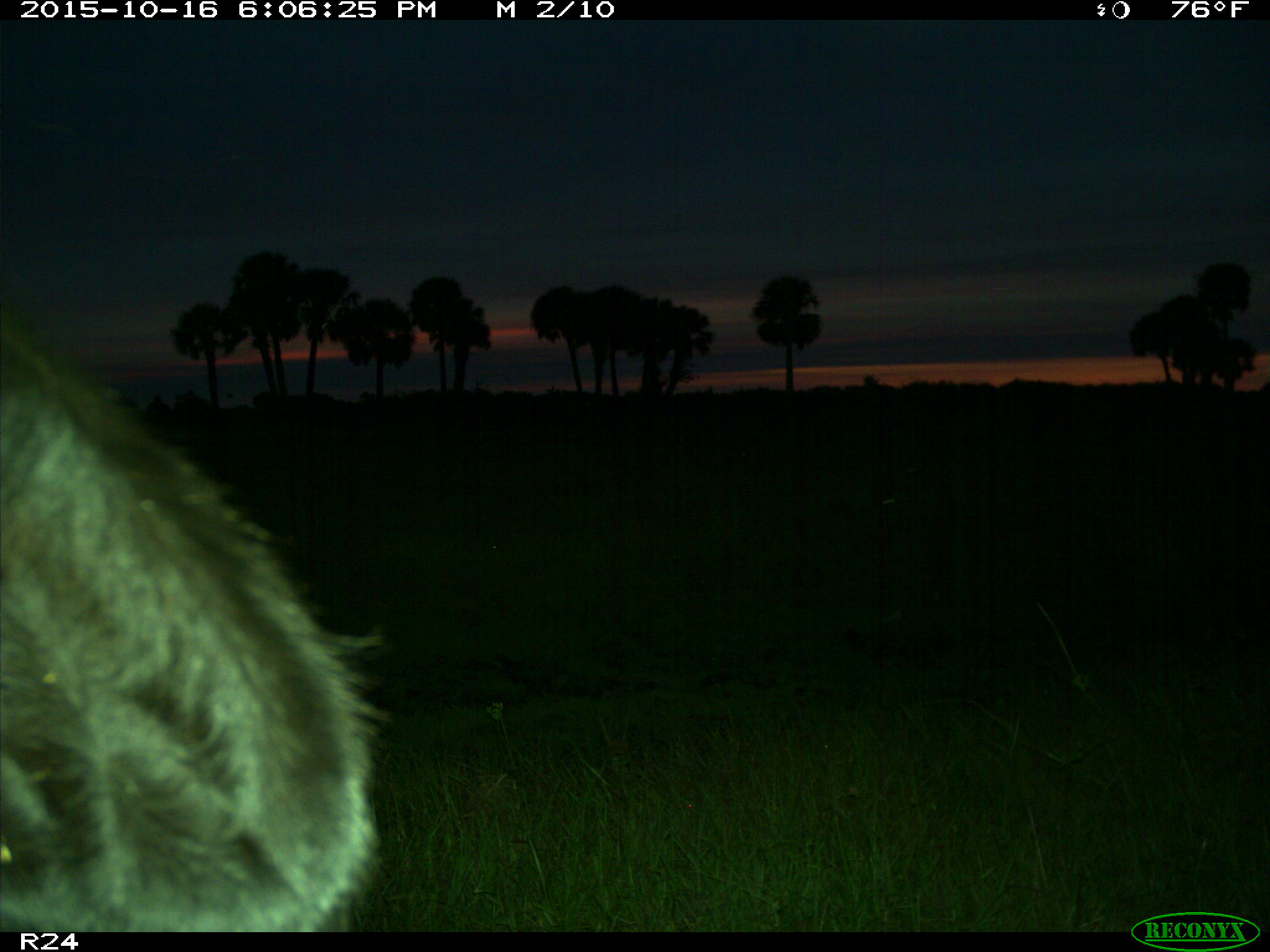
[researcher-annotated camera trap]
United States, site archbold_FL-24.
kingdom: Animalia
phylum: Chordata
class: Mammalia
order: Artiodactyla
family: Bovidae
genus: Bos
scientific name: Bos taurus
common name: domestic cow